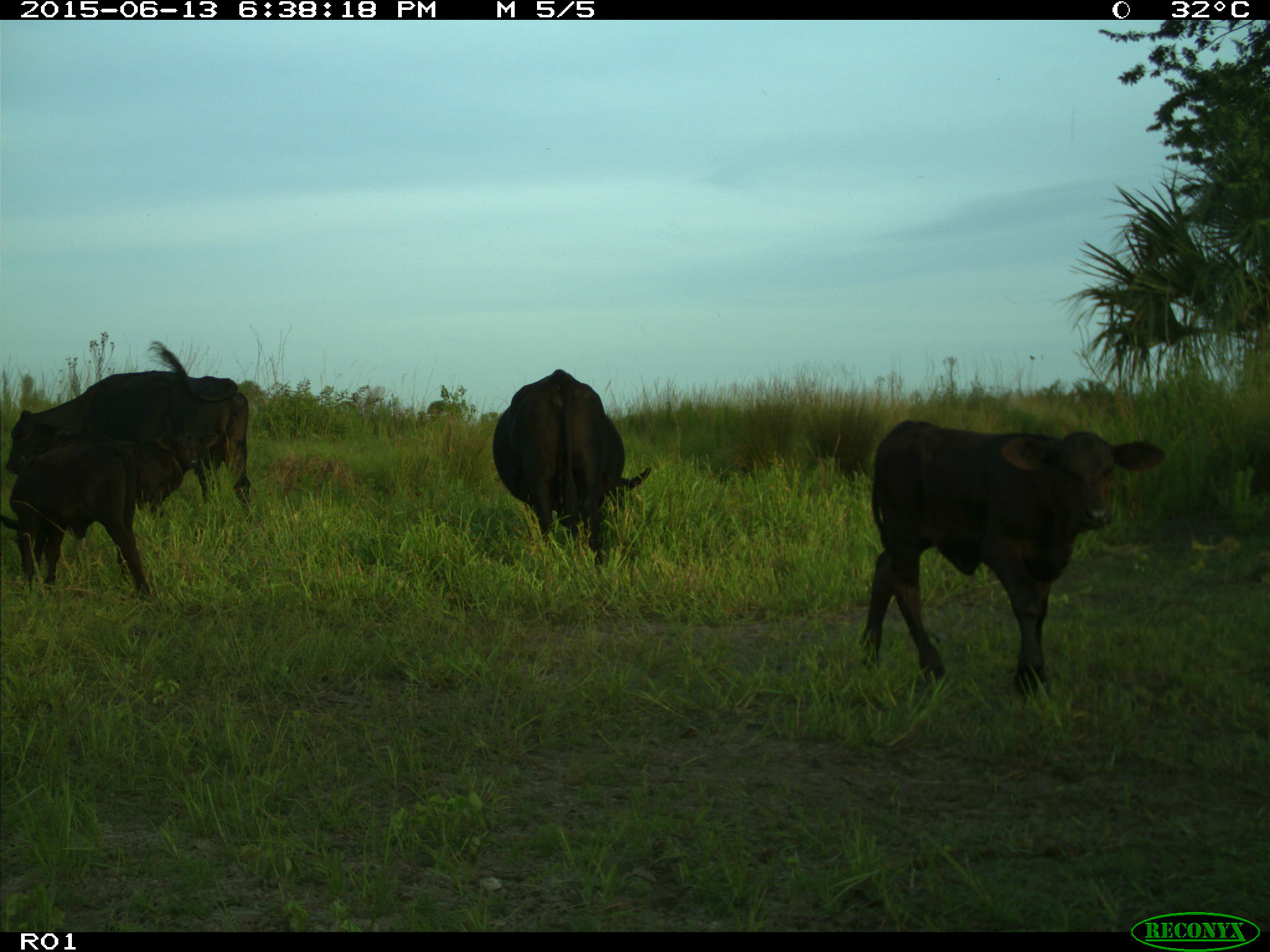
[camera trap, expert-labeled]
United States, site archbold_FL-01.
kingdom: Animalia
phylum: Chordata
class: Mammalia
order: Artiodactyla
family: Bovidae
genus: Bos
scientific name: Bos taurus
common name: domestic cow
Bos taurus (domestic cow).